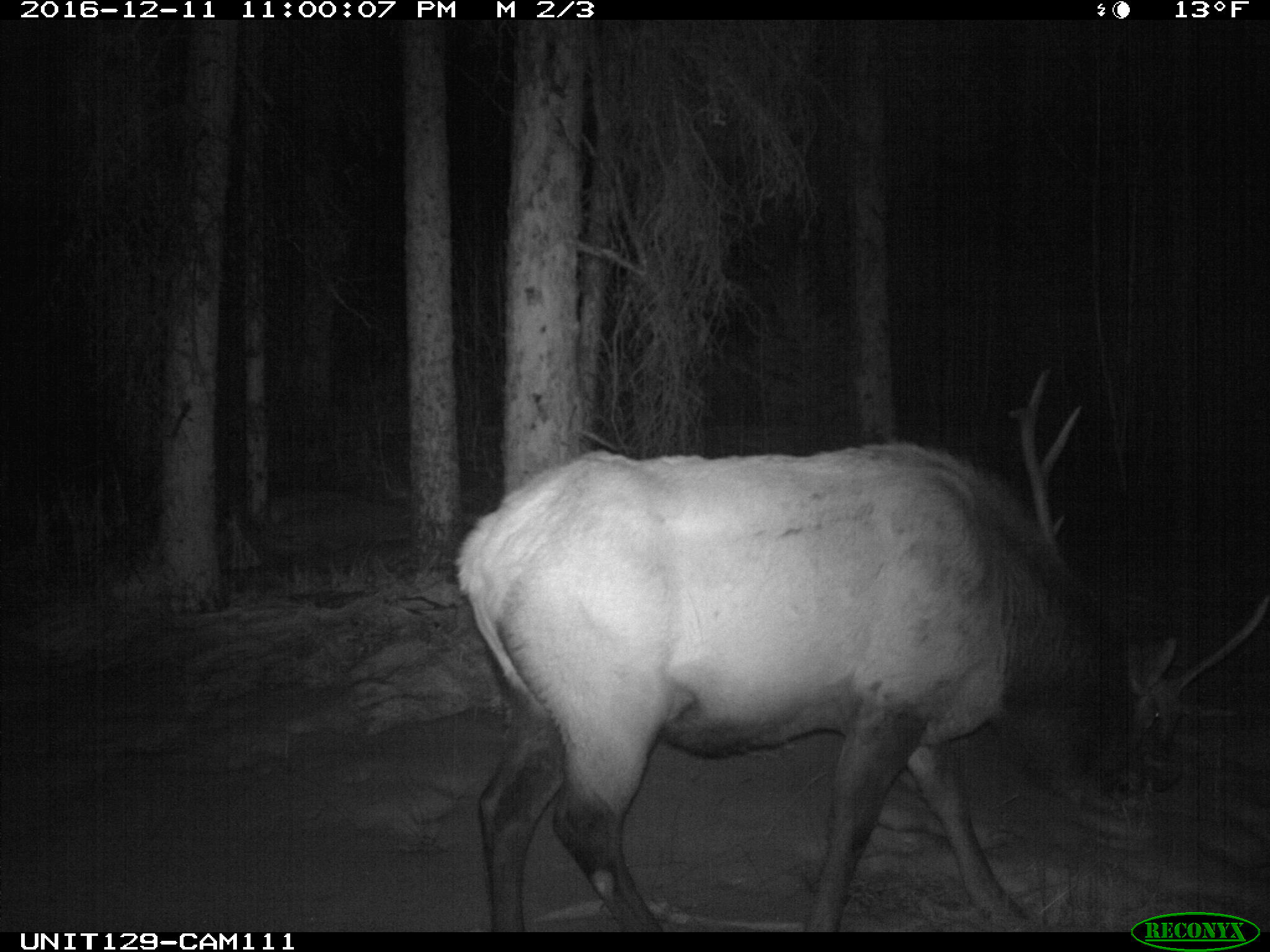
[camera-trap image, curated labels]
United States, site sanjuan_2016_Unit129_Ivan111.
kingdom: Animalia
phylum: Chordata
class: Mammalia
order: Artiodactyla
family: Cervidae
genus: Cervus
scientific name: Cervus elaphus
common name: red deer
Cervus elaphus (red deer).